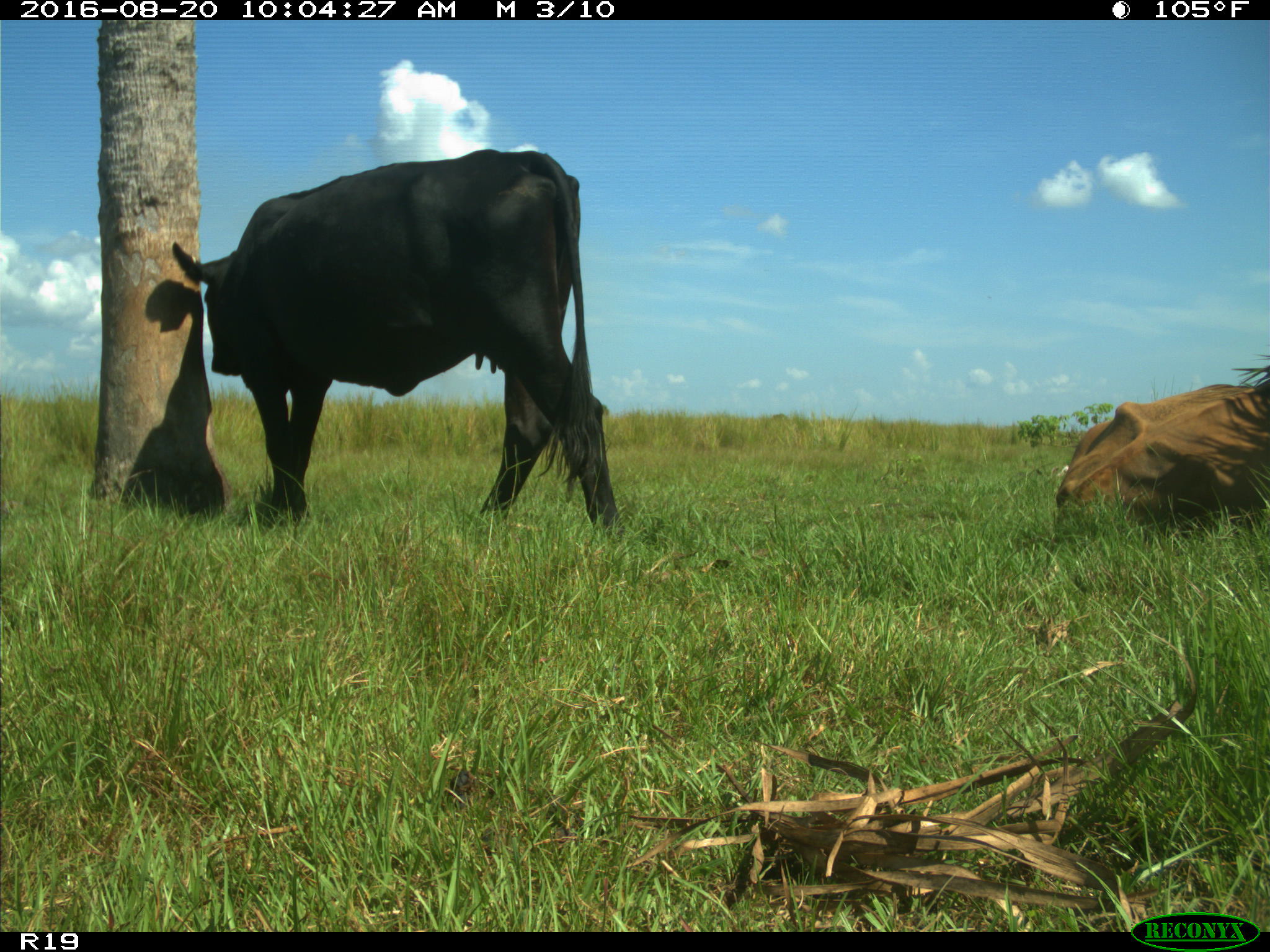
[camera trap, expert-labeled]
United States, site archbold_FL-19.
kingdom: Animalia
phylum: Chordata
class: Mammalia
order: Artiodactyla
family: Bovidae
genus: Bos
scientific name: Bos taurus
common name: domestic cow